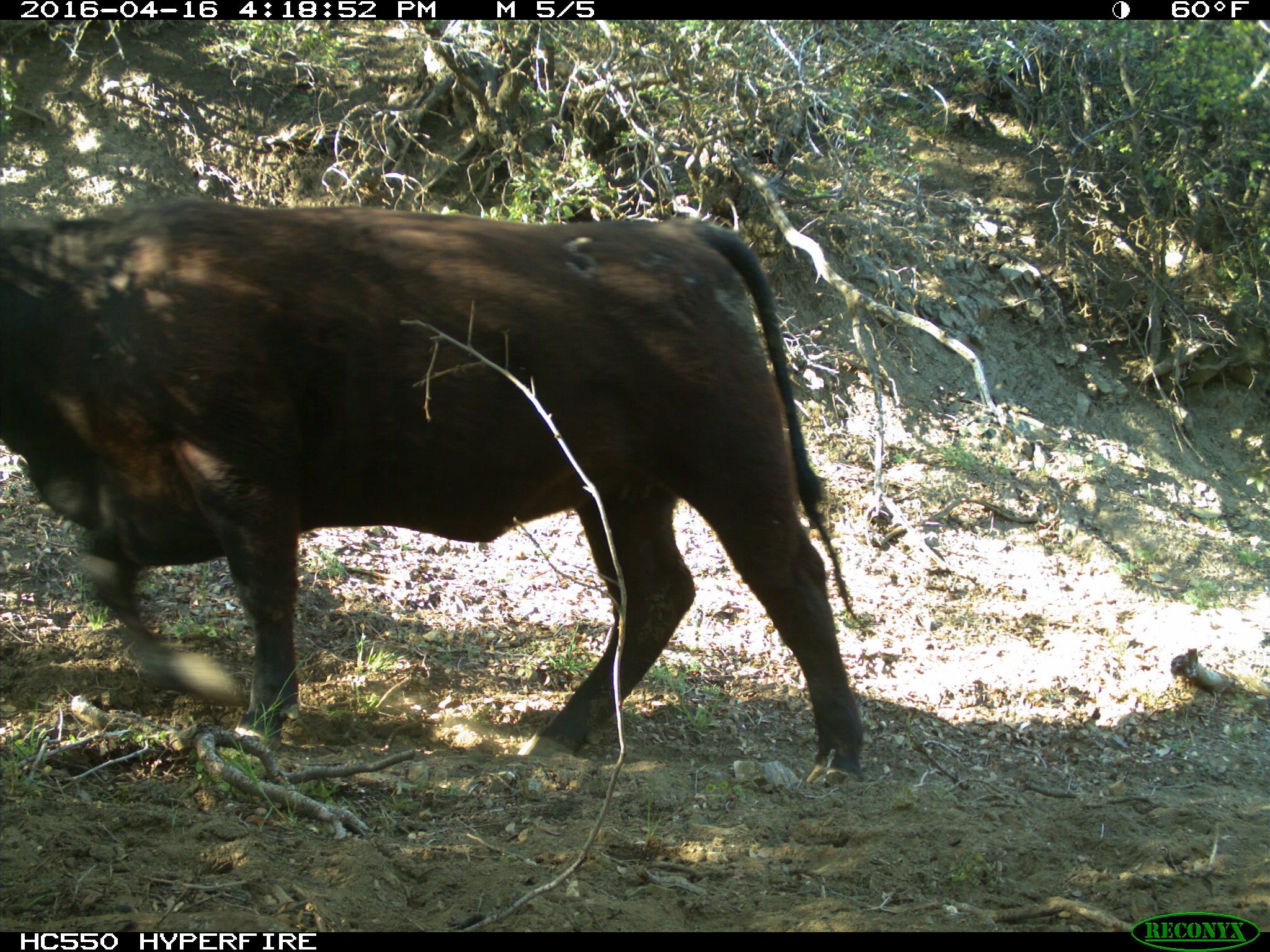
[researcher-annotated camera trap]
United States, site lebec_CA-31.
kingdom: Animalia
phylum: Chordata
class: Mammalia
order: Artiodactyla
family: Bovidae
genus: Bos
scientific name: Bos taurus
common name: domestic cow